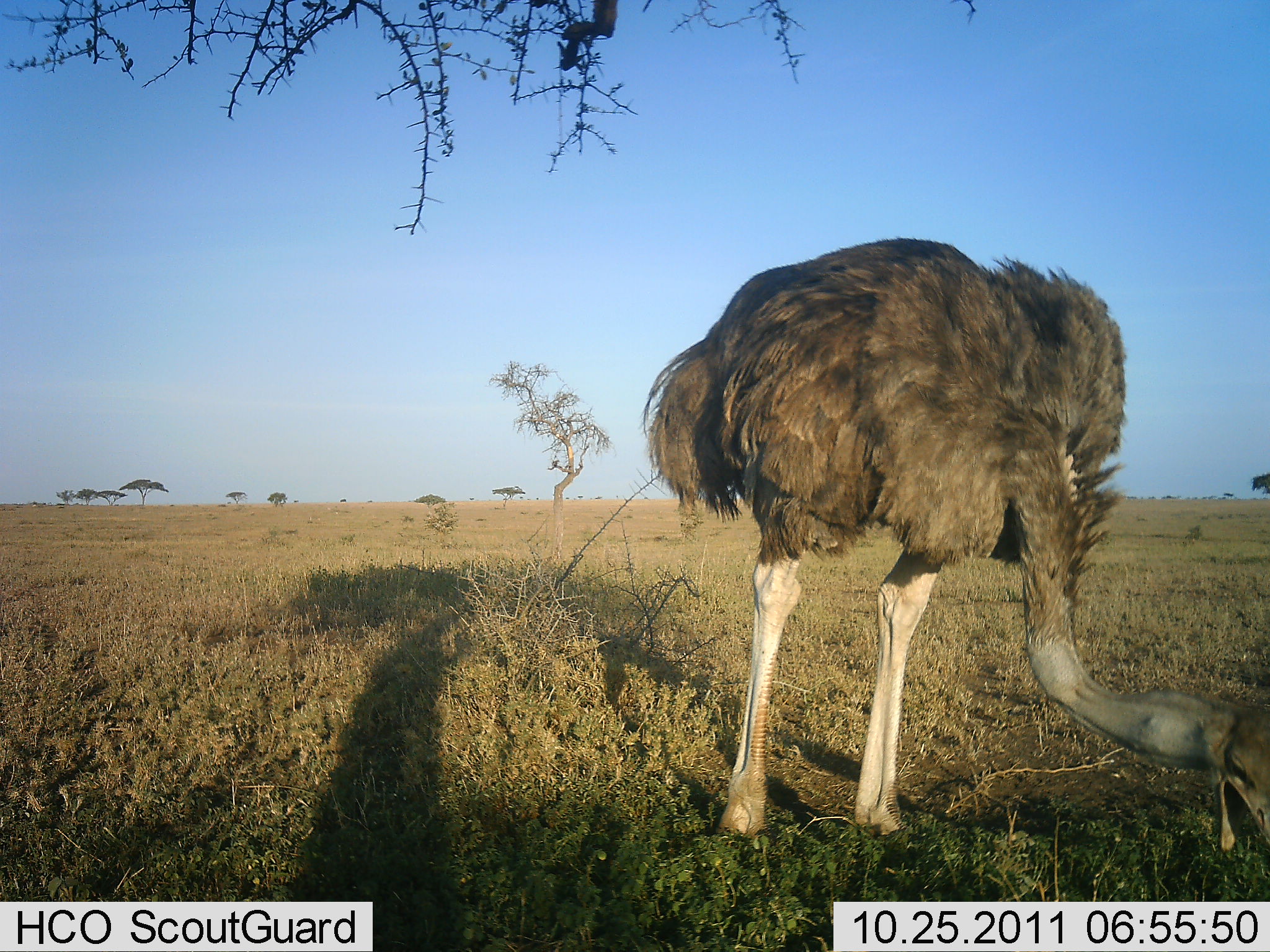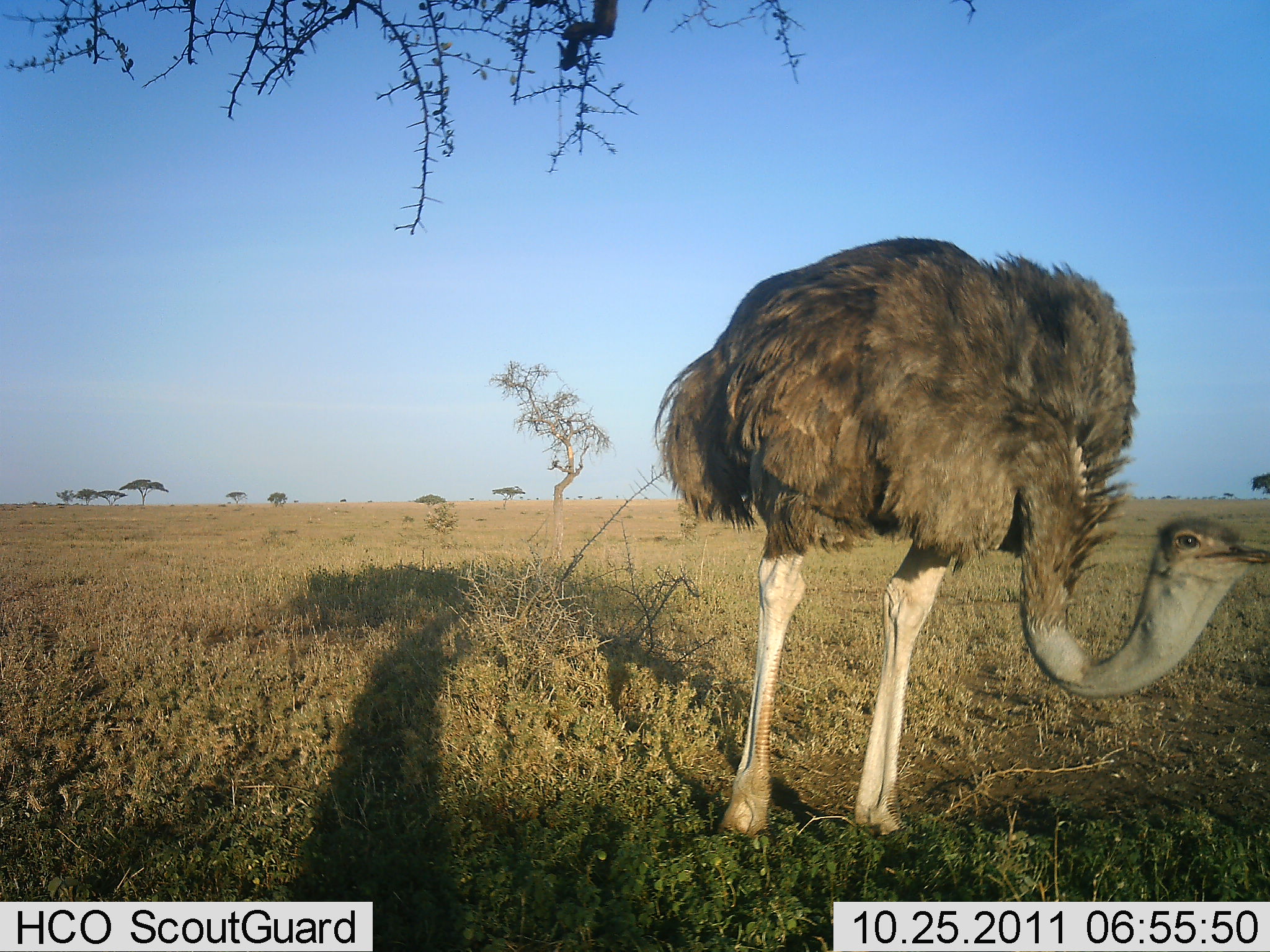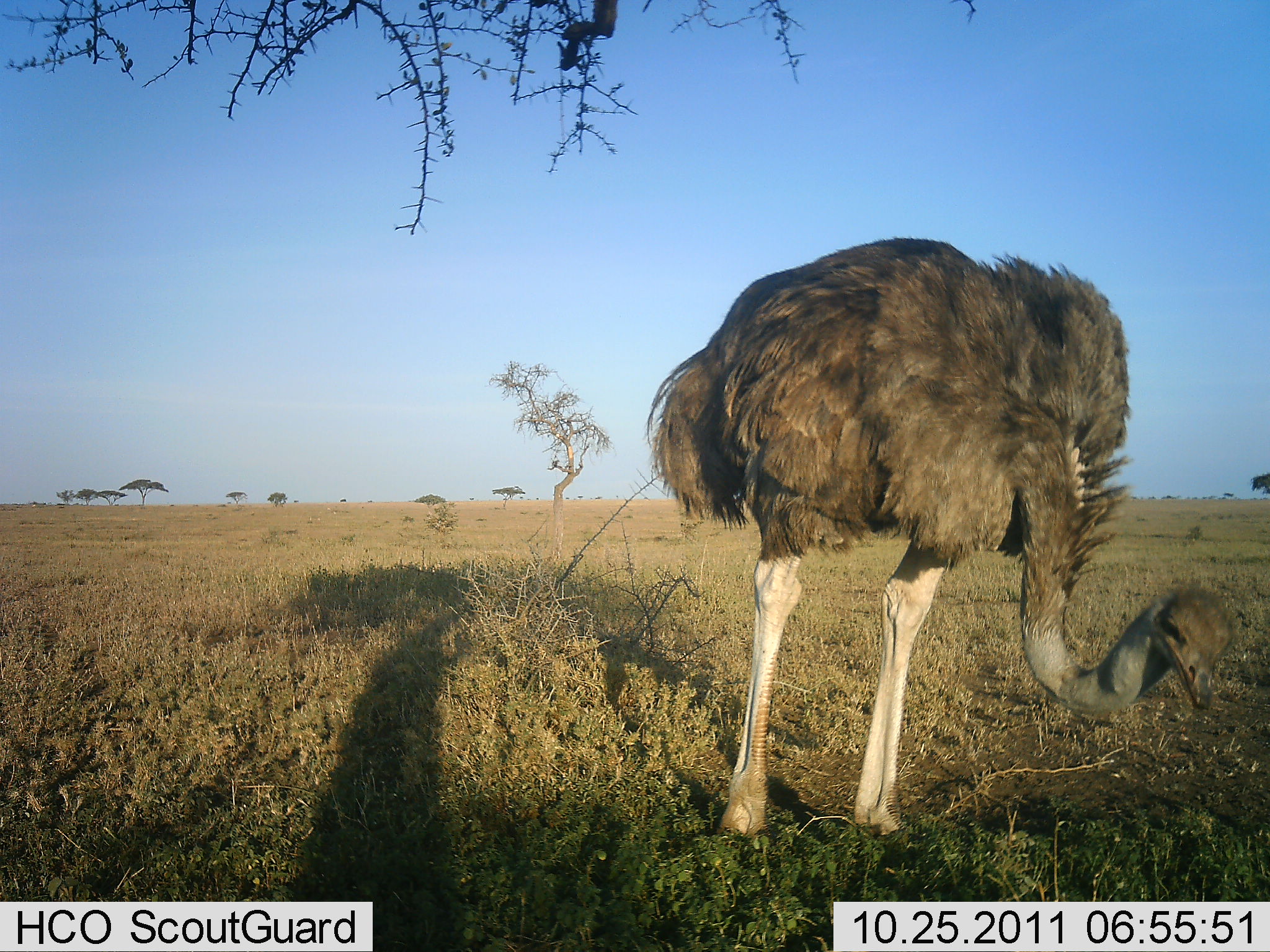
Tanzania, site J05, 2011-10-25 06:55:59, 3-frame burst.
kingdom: Animalia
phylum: Chordata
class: Aves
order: Struthioniformes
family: Struthionidae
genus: Struthio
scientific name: Struthio camelus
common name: ostrich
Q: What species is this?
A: Ostrich (Struthio camelus).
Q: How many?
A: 1.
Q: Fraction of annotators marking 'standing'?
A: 43%.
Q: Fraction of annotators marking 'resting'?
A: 0%.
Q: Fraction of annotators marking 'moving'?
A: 0%.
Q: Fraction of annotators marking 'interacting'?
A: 0%.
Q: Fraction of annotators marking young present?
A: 0%.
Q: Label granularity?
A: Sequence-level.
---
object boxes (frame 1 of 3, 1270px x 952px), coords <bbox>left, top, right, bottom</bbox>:
animal: <bbox>639, 233, 1270, 854</bbox>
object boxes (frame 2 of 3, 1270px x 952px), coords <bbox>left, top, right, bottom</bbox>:
animal: <bbox>652, 233, 1270, 847</bbox>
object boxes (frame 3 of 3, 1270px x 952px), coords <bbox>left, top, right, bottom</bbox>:
animal: <bbox>643, 236, 1243, 844</bbox>